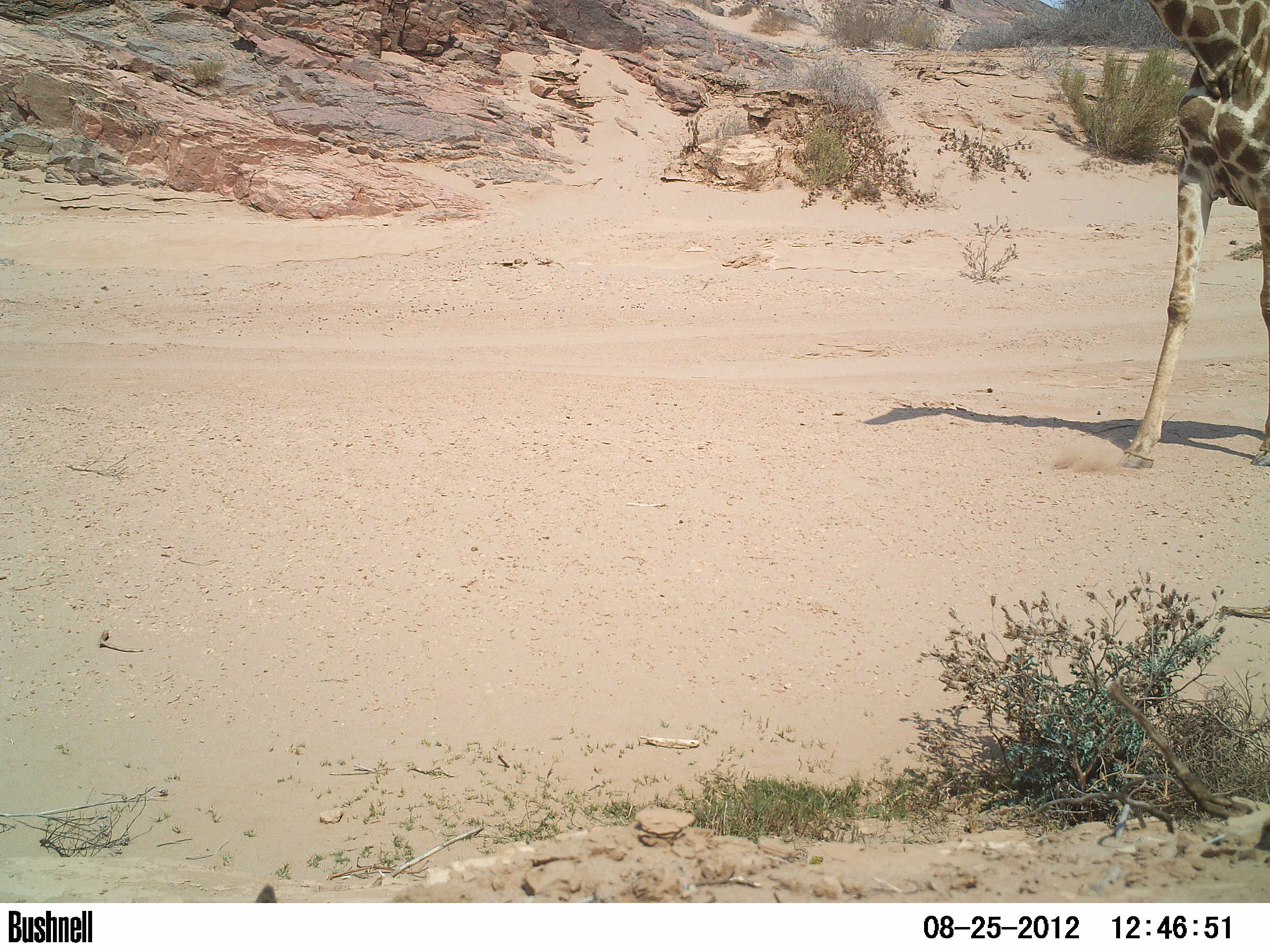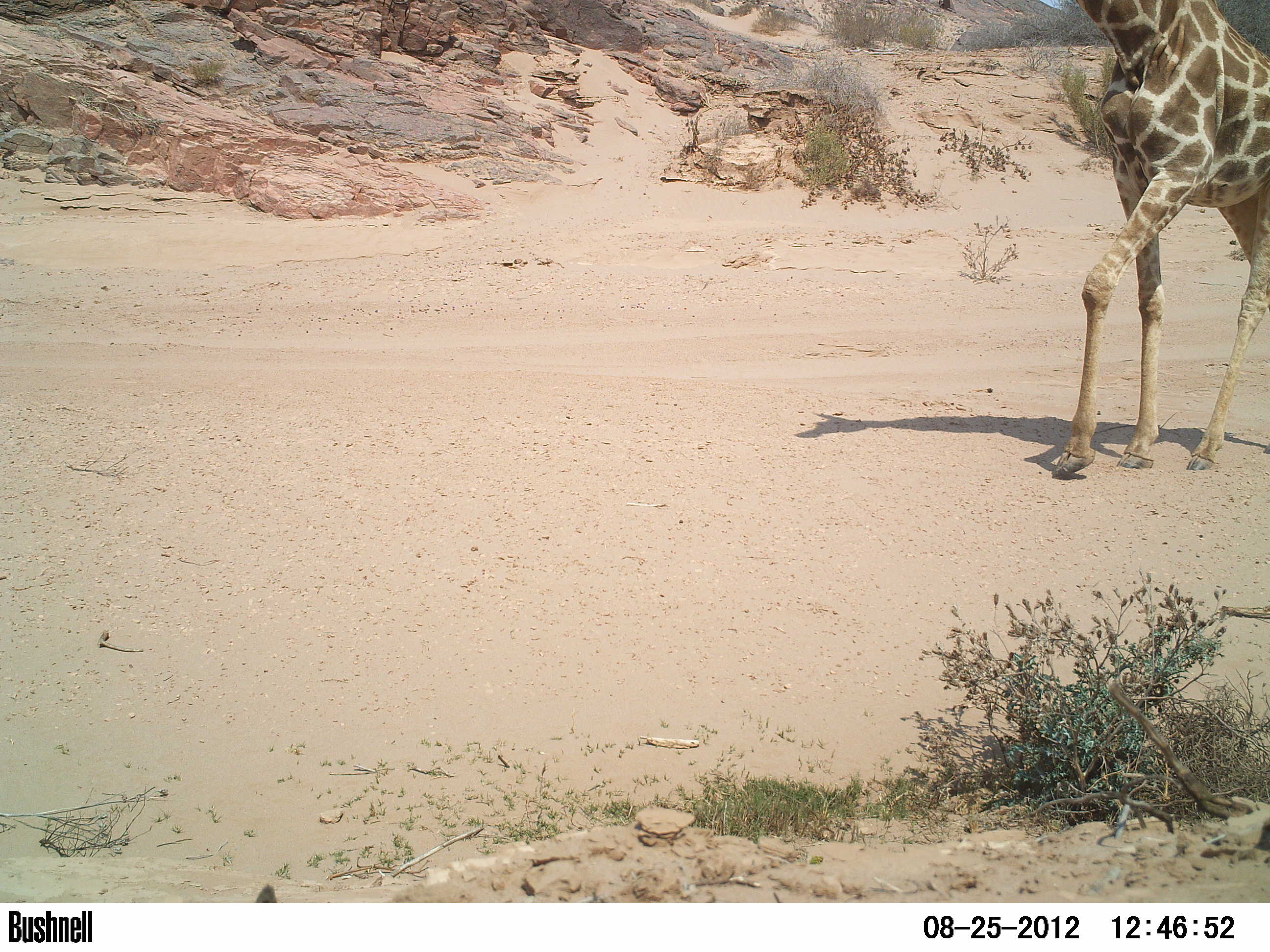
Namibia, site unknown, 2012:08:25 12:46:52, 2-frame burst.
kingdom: Animalia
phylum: Chordata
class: Mammalia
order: Artiodactyla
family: Giraffidae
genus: Giraffa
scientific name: Giraffa camelopardalis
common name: giraffe